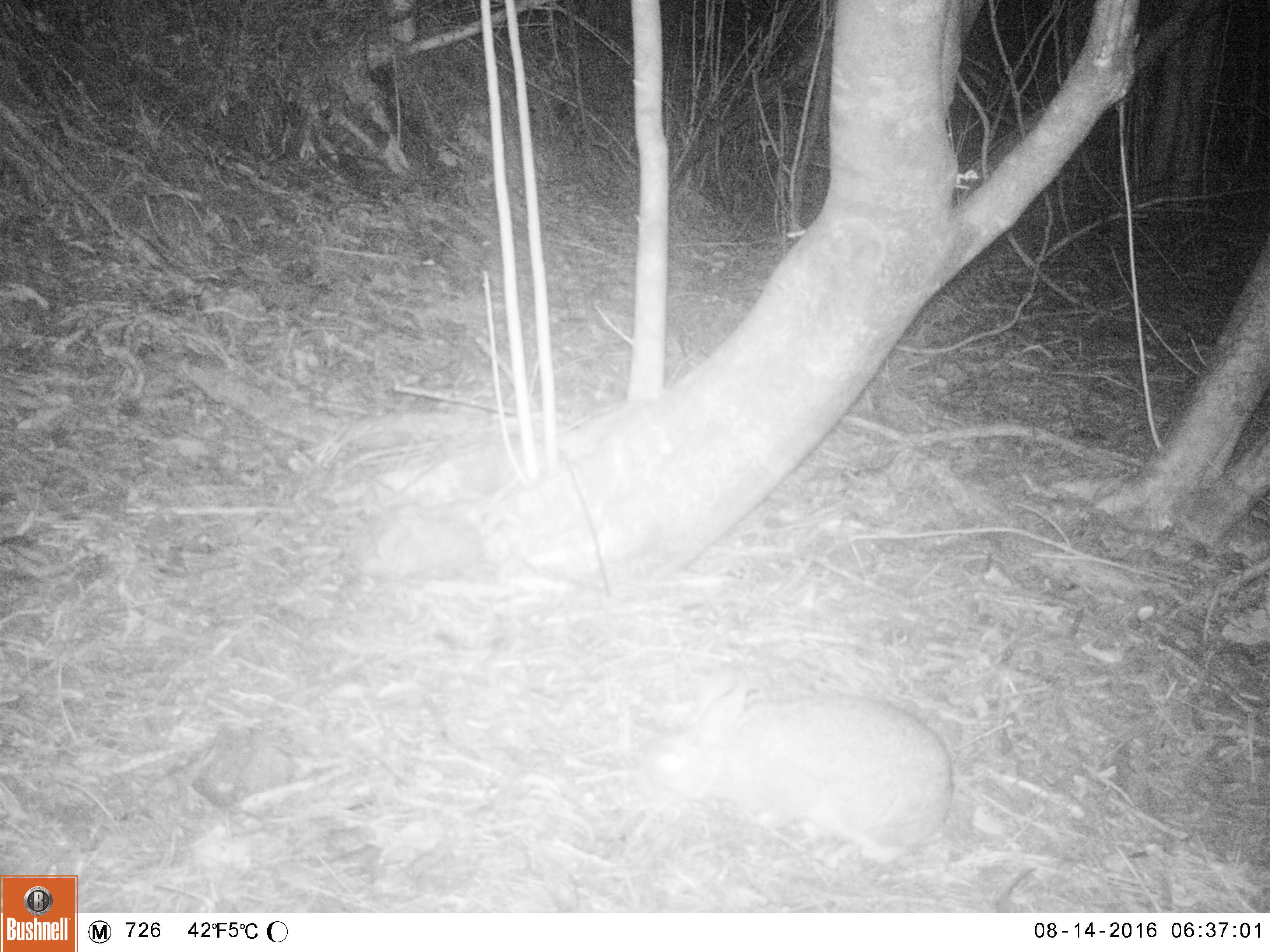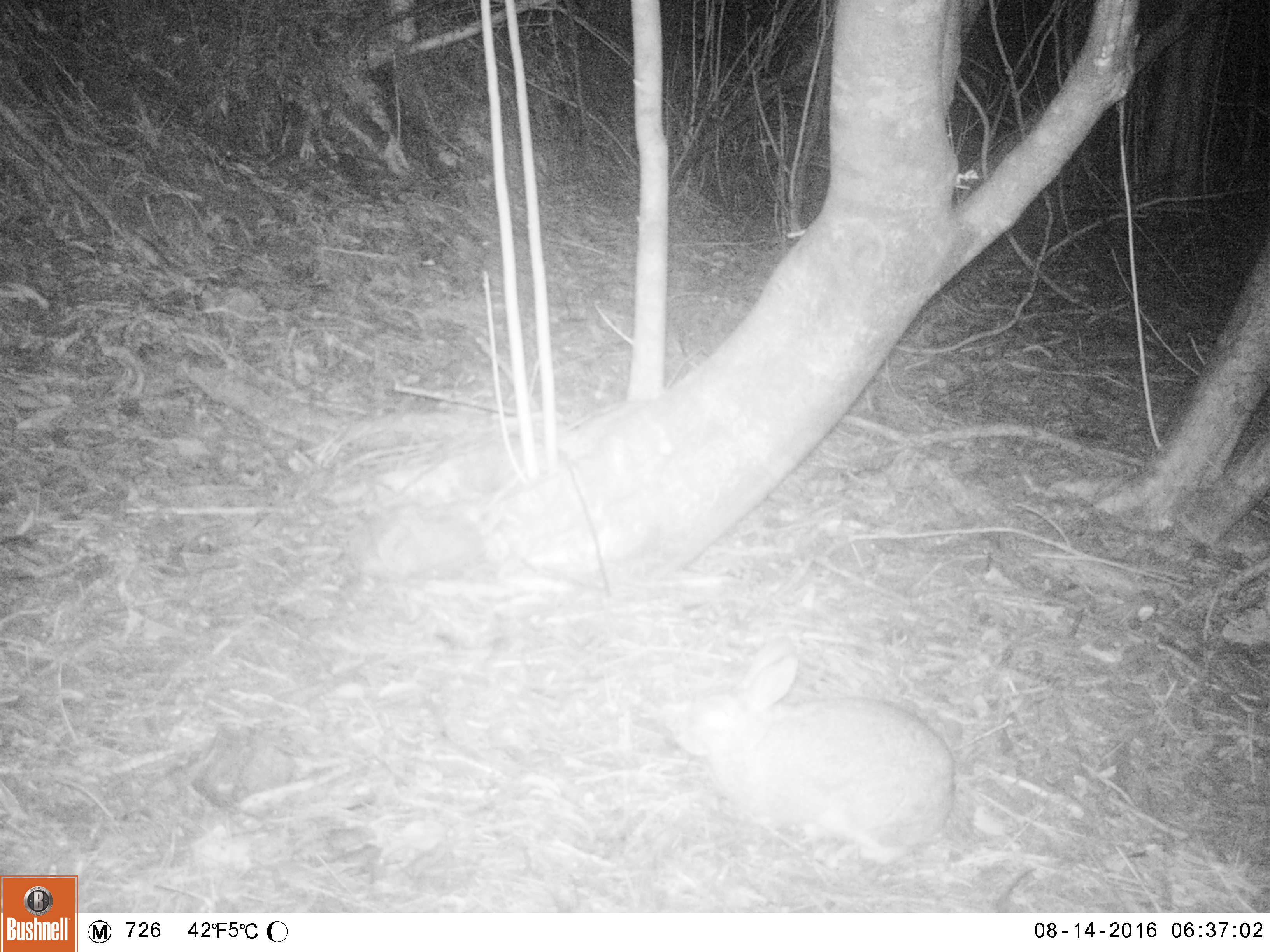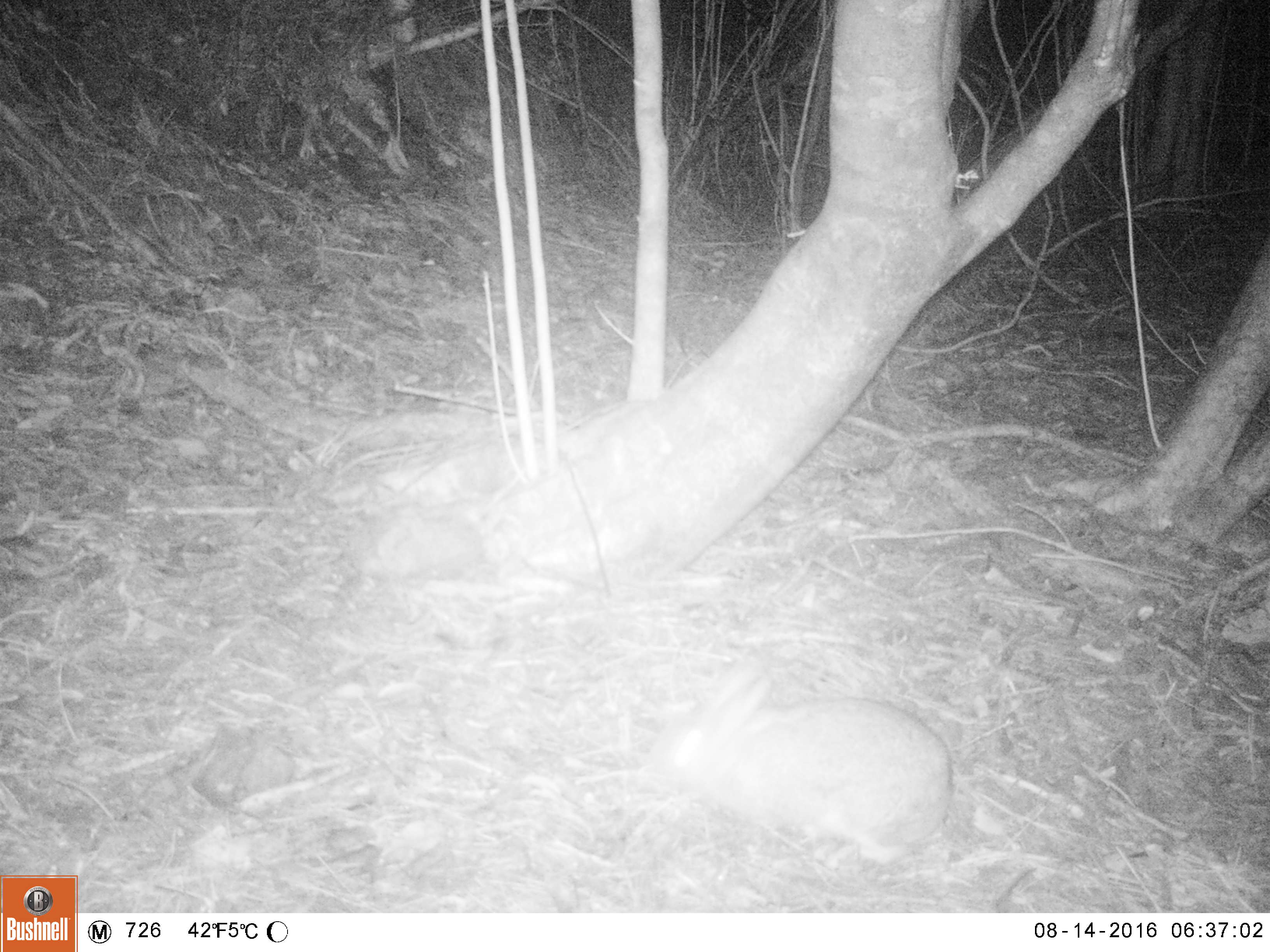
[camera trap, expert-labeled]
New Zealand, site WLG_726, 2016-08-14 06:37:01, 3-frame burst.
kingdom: Animalia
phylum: Chordata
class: Mammalia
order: Lagomorpha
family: Leporidae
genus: Oryctolagus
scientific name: Oryctolagus cuniculus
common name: european rabbit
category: rabbit